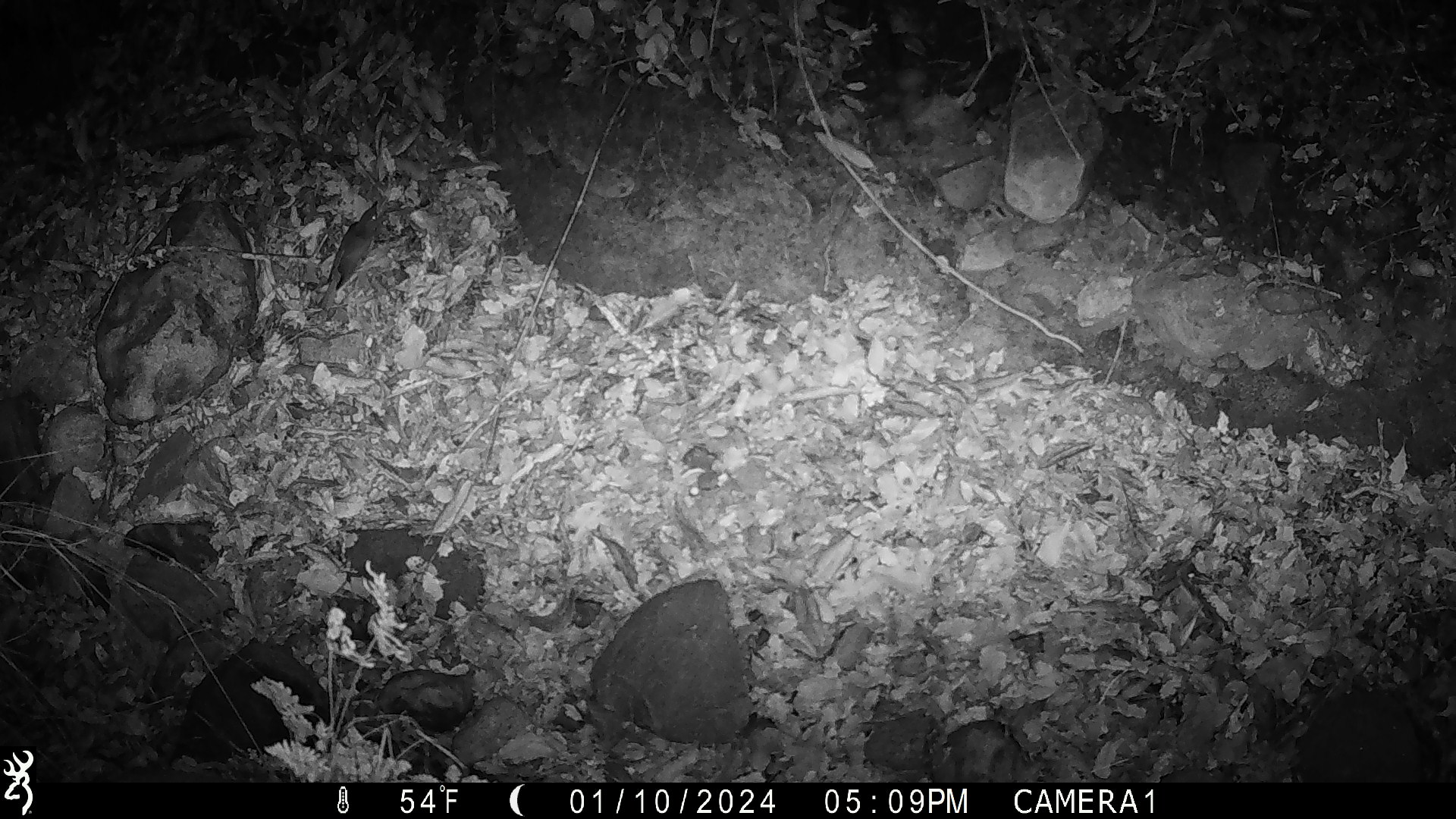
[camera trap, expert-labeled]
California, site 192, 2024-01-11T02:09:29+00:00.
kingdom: Animalia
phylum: Chordata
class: Mammalia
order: Rodentia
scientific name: Rodentia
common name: mouse or rat